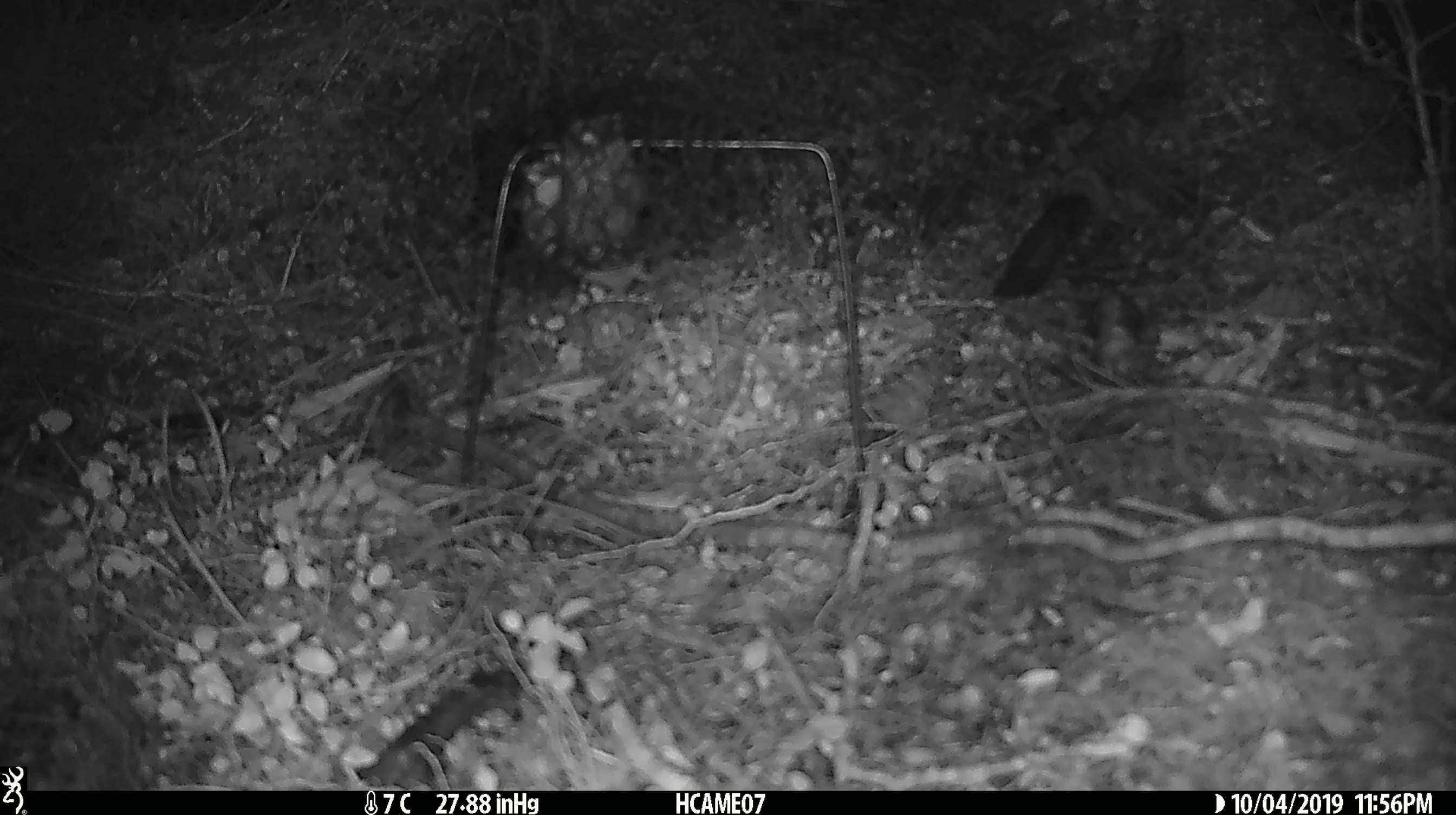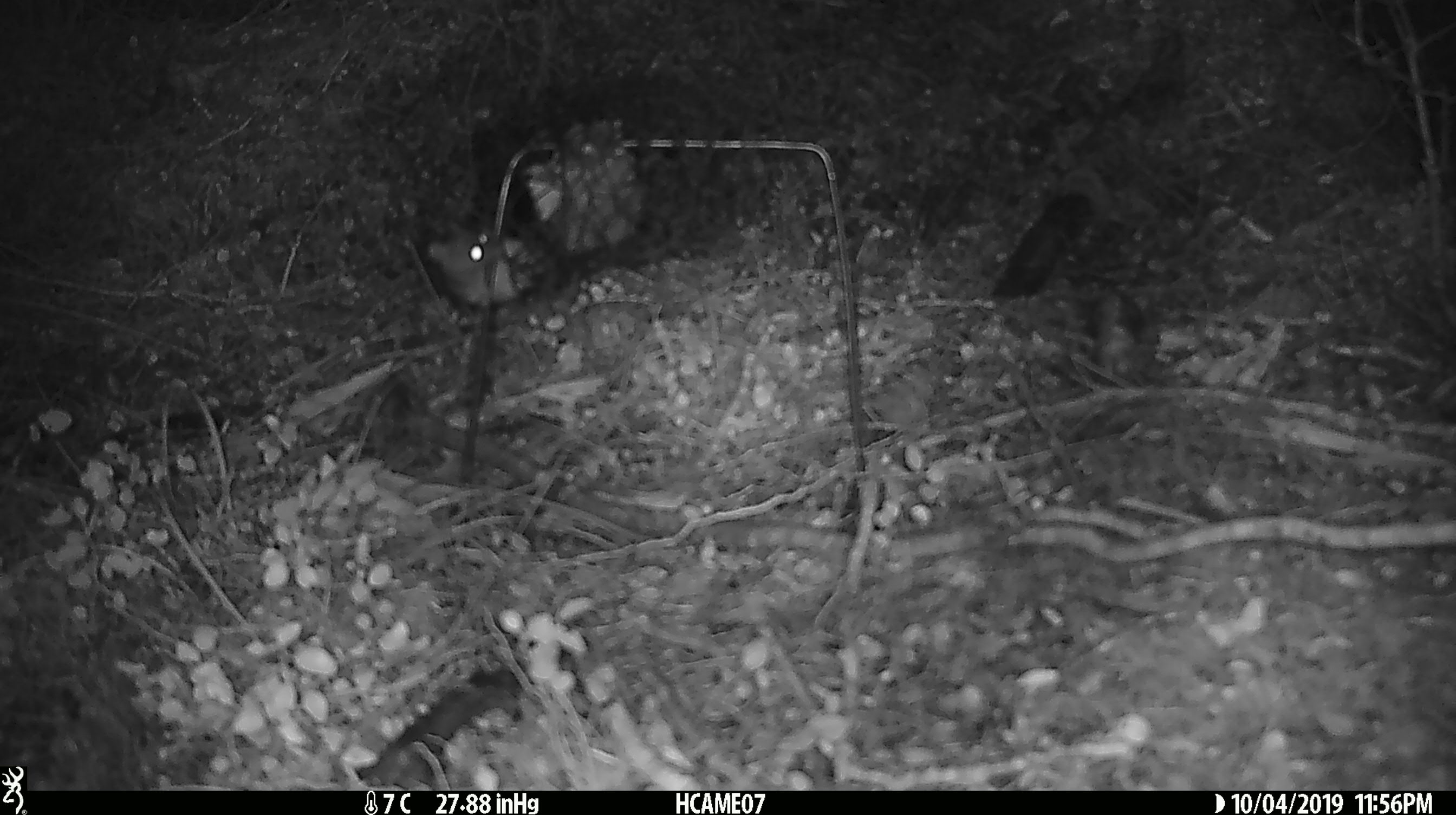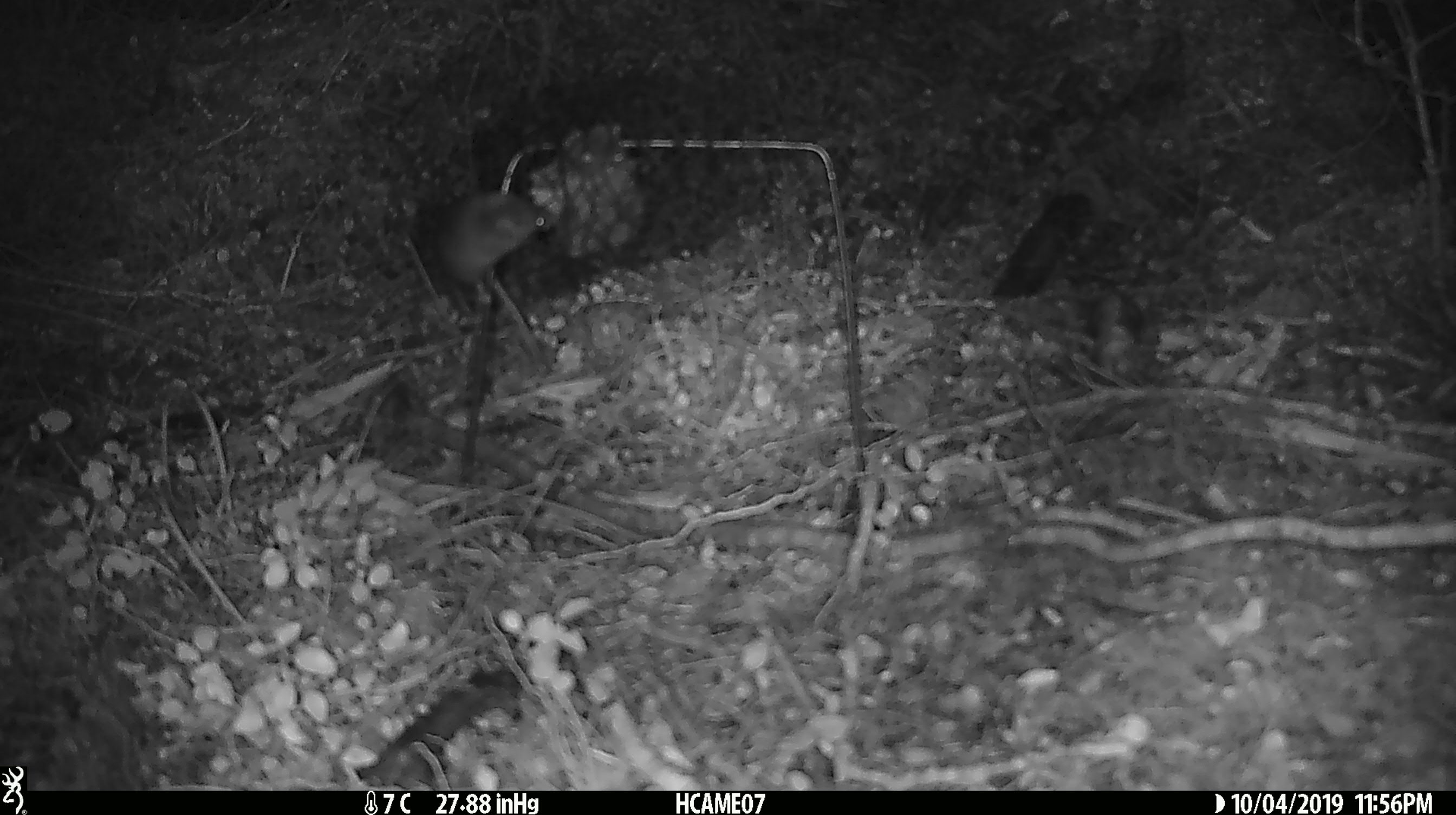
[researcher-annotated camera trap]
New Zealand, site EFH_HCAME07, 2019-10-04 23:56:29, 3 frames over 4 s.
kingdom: Animalia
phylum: Chordata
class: Mammalia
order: Rodentia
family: Muridae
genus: Mus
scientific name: Mus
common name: mouse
Mouse (Mus).